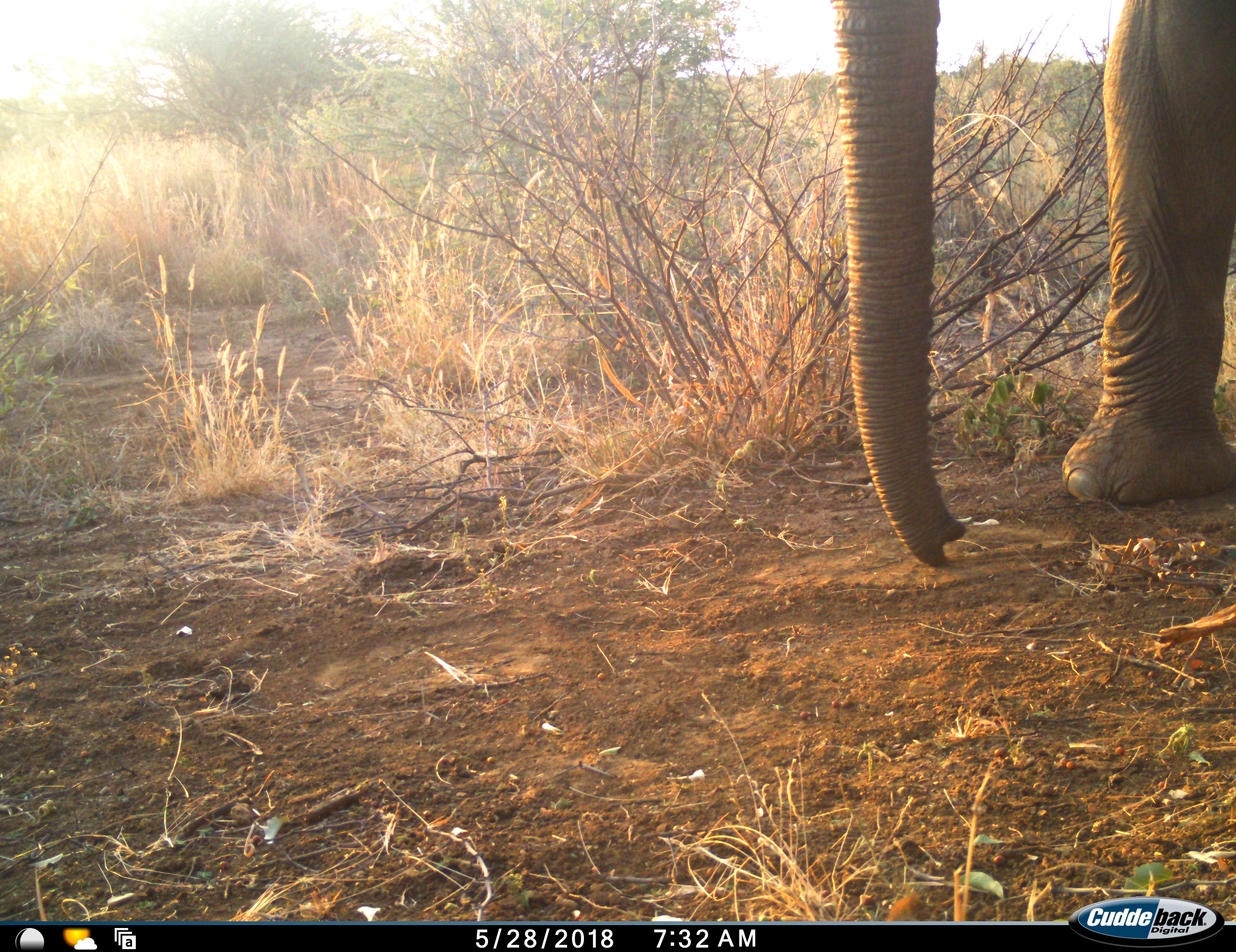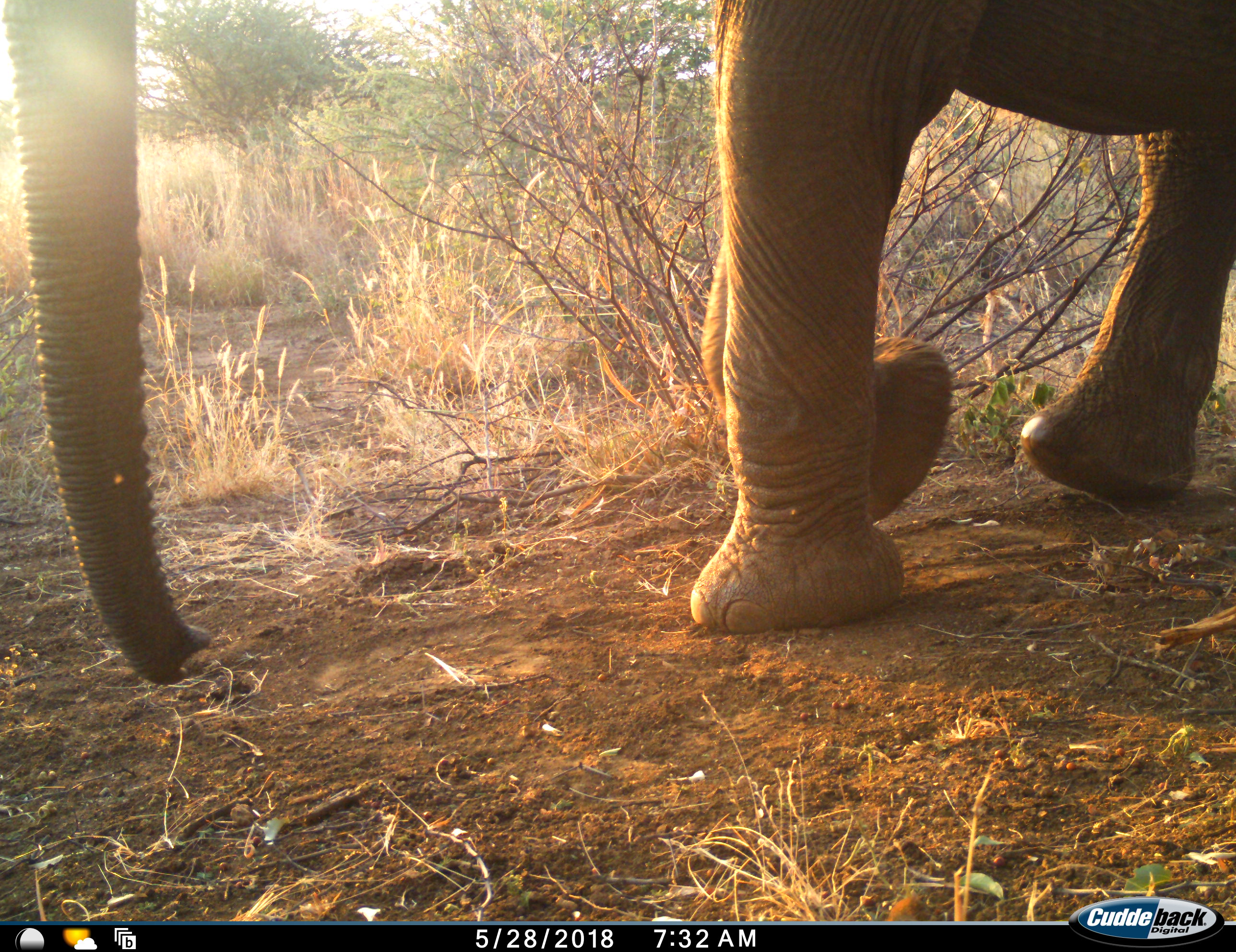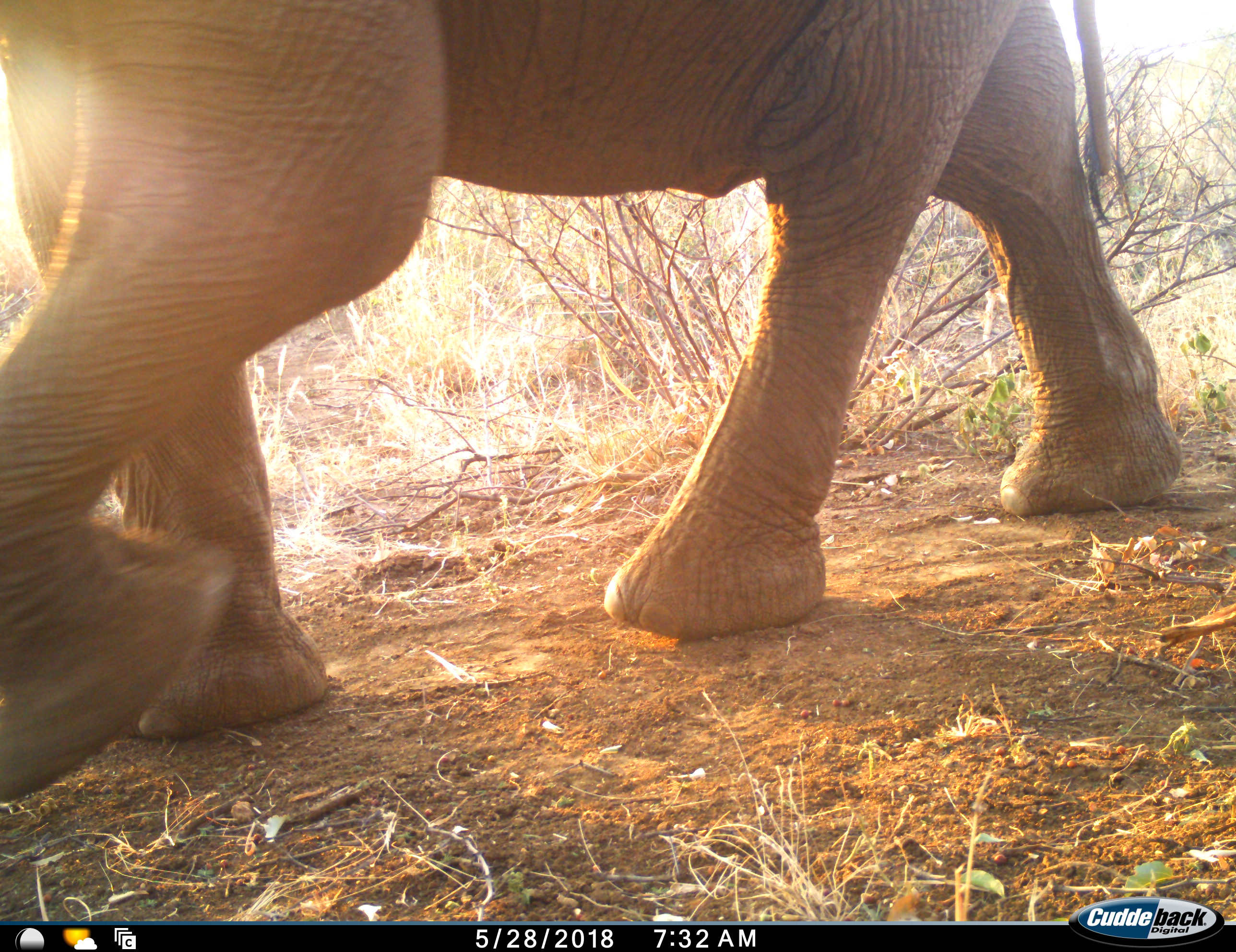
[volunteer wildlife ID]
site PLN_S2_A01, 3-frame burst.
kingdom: Animalia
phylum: Chordata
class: Mammalia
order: Proboscidea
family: Elephantidae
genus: Loxodonta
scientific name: Loxodonta africana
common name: african bush elephant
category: elephant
Elephant (african bush elephant) (Loxodonta africana), count 1. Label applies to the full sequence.